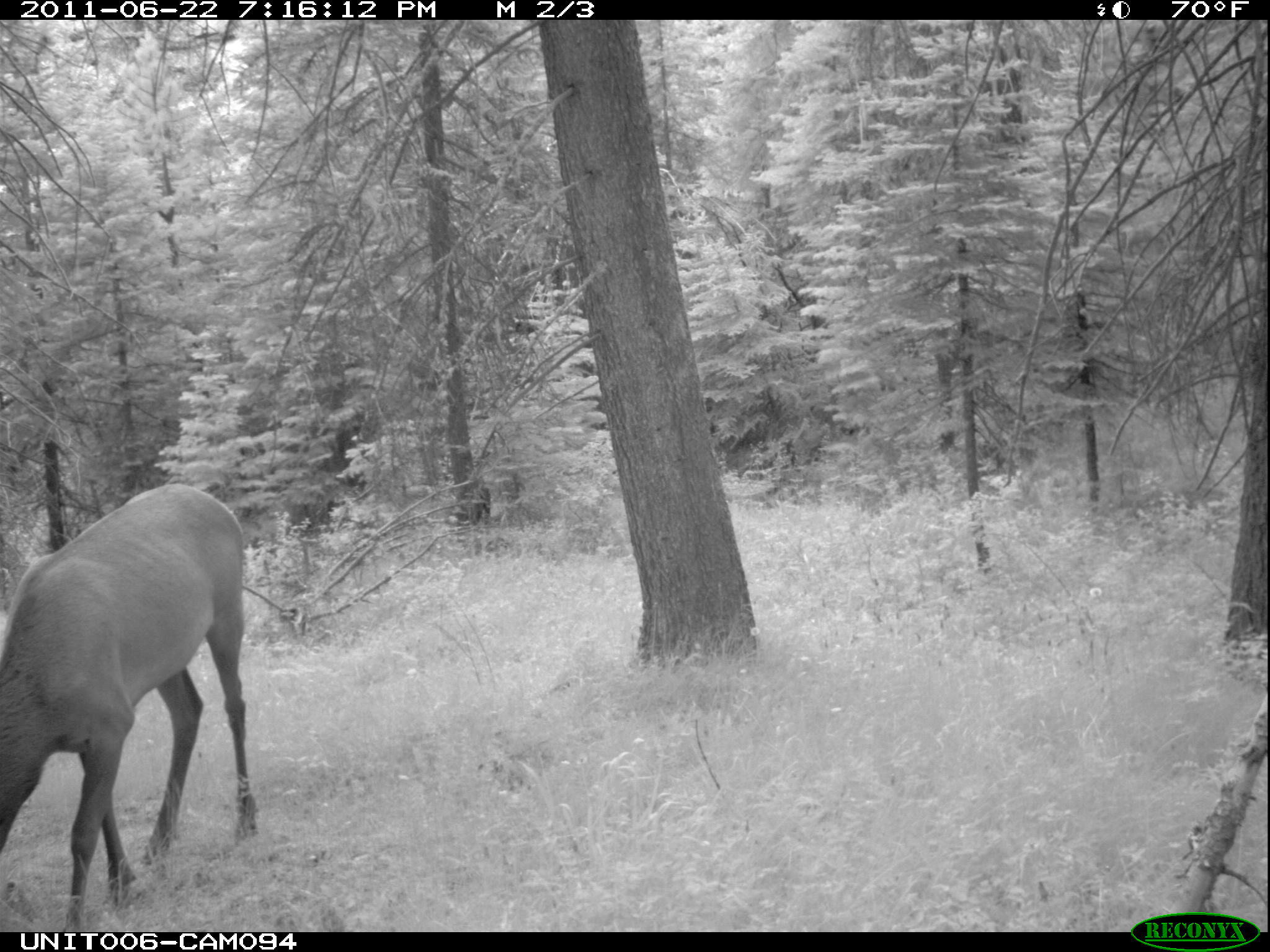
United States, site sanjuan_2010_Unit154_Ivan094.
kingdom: Animalia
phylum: Chordata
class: Mammalia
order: Artiodactyla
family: Cervidae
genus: Cervus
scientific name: Cervus elaphus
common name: red deer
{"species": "Cervus elaphus (red deer)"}